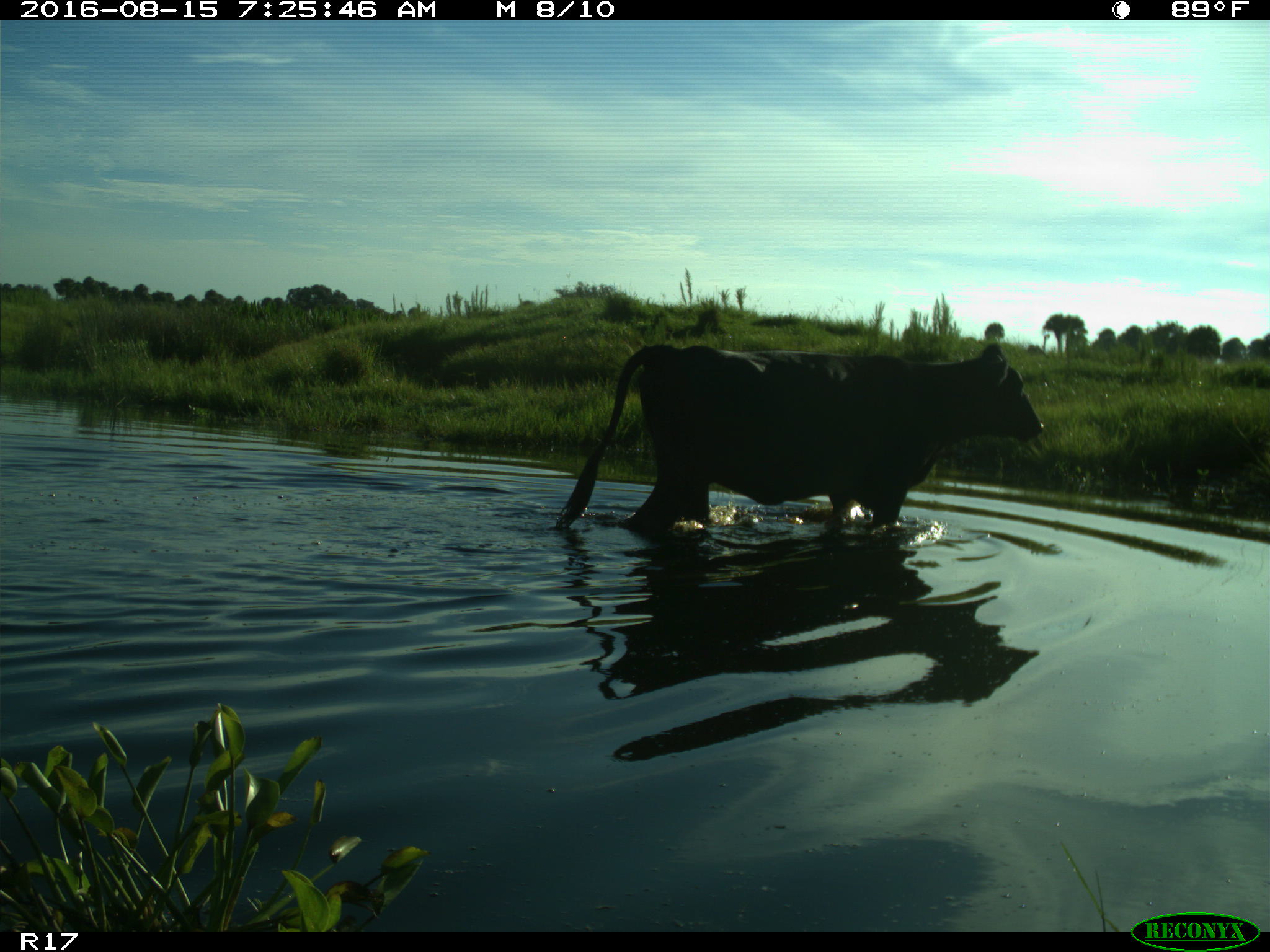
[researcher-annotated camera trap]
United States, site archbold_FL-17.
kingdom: Animalia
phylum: Chordata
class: Mammalia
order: Artiodactyla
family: Bovidae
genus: Bos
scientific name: Bos taurus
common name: domestic cow